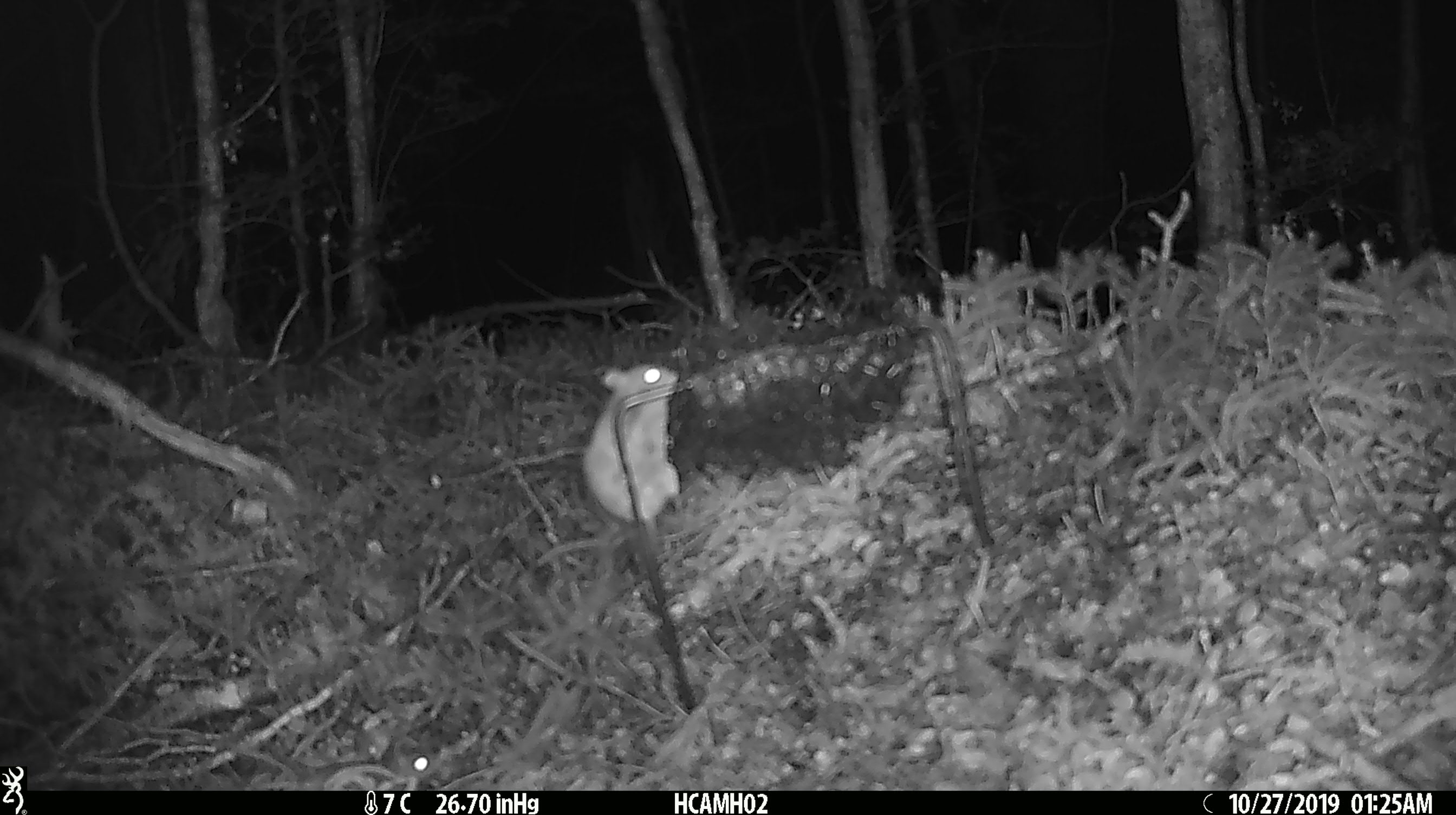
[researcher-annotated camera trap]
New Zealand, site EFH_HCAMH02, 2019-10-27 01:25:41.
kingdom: Animalia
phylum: Chordata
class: Mammalia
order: Rodentia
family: Muridae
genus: Mus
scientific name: Mus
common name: mouse